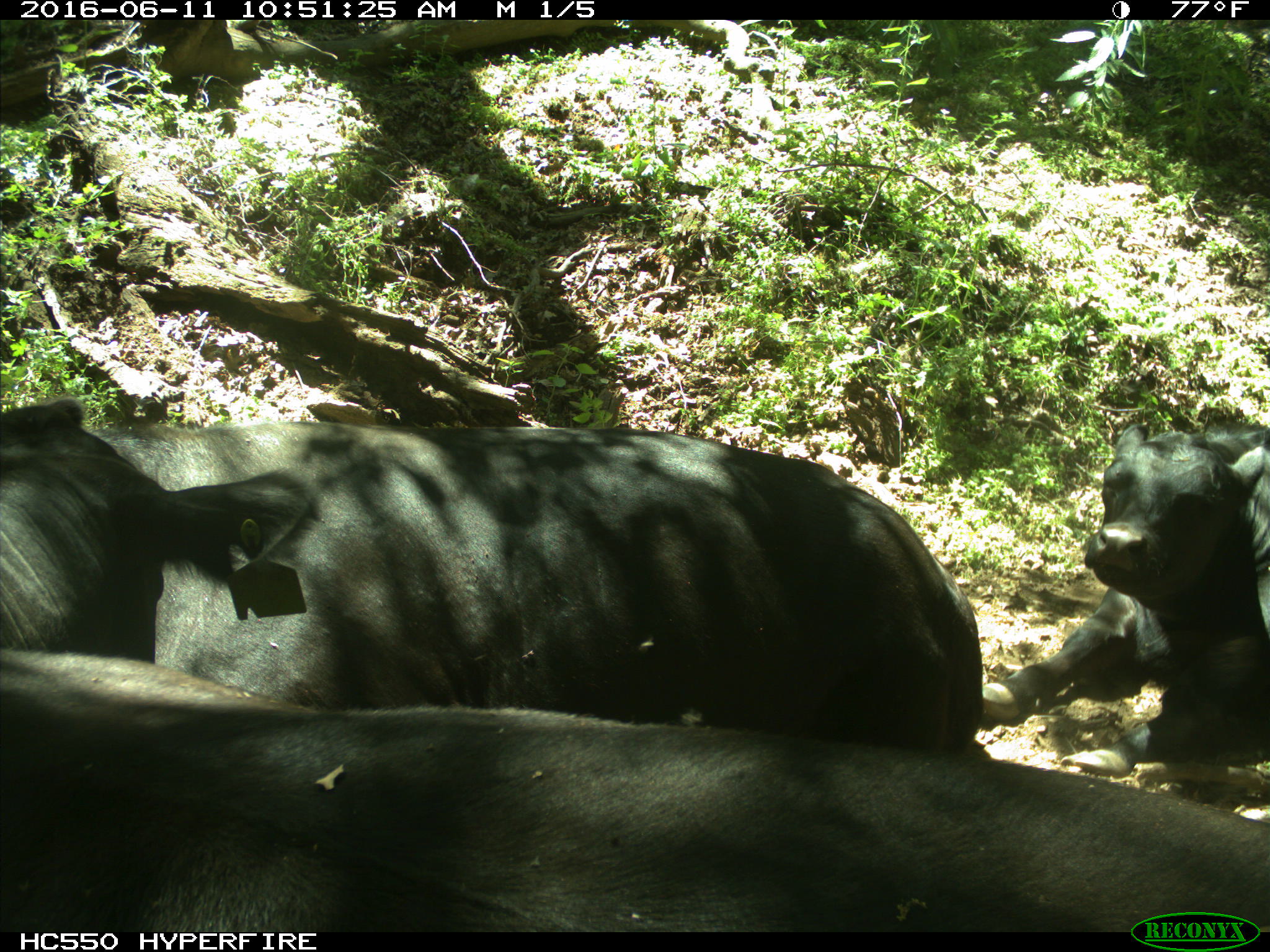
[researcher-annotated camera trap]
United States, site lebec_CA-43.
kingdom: Animalia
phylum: Chordata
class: Mammalia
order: Artiodactyla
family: Bovidae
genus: Bos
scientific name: Bos taurus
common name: domestic cow